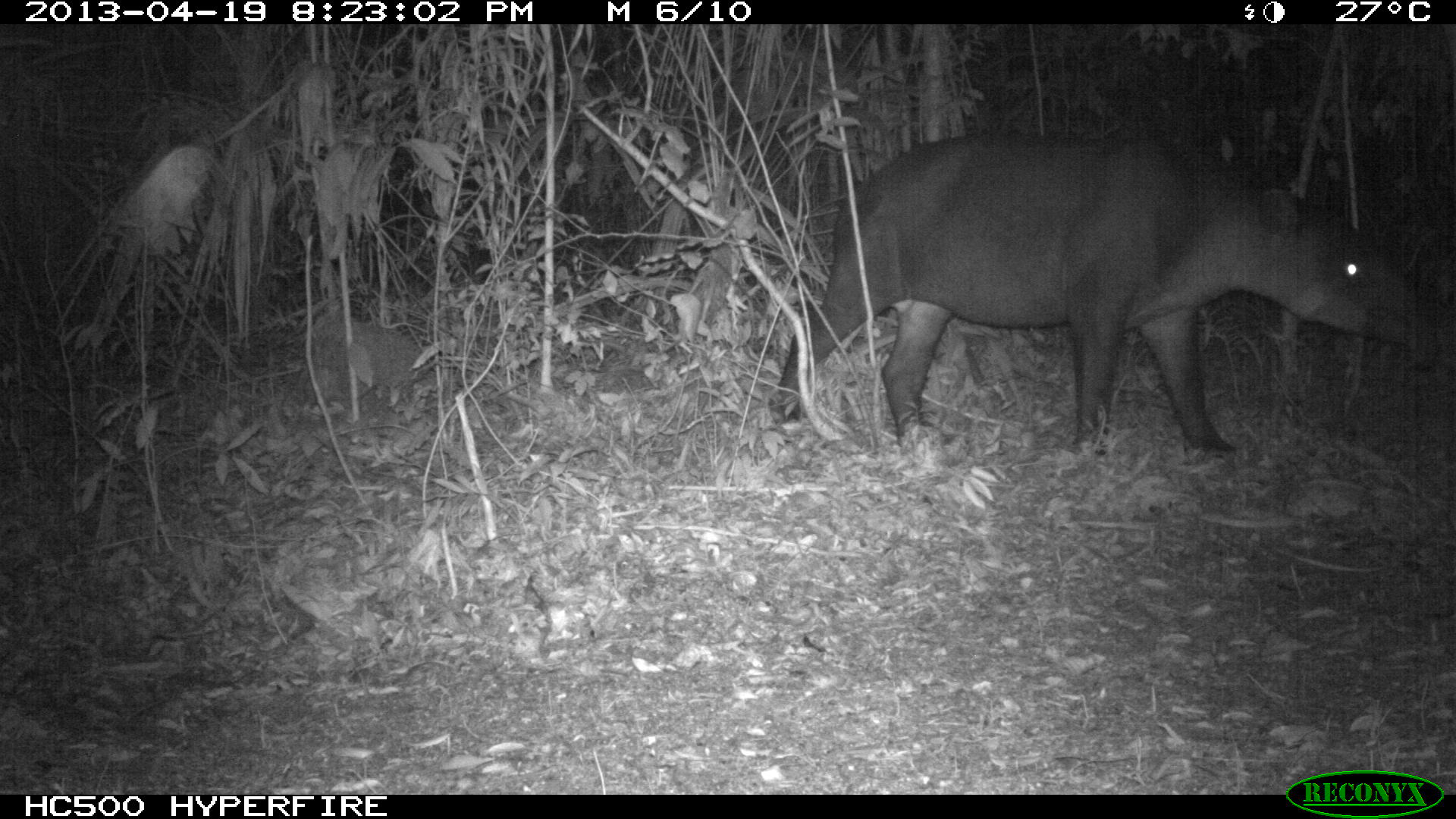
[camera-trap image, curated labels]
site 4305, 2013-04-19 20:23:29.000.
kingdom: Animalia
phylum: Chordata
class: Mammalia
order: Perissodactyla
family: Tapiridae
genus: Tapirus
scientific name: Tapirus bairdii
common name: baird's tapir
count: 1